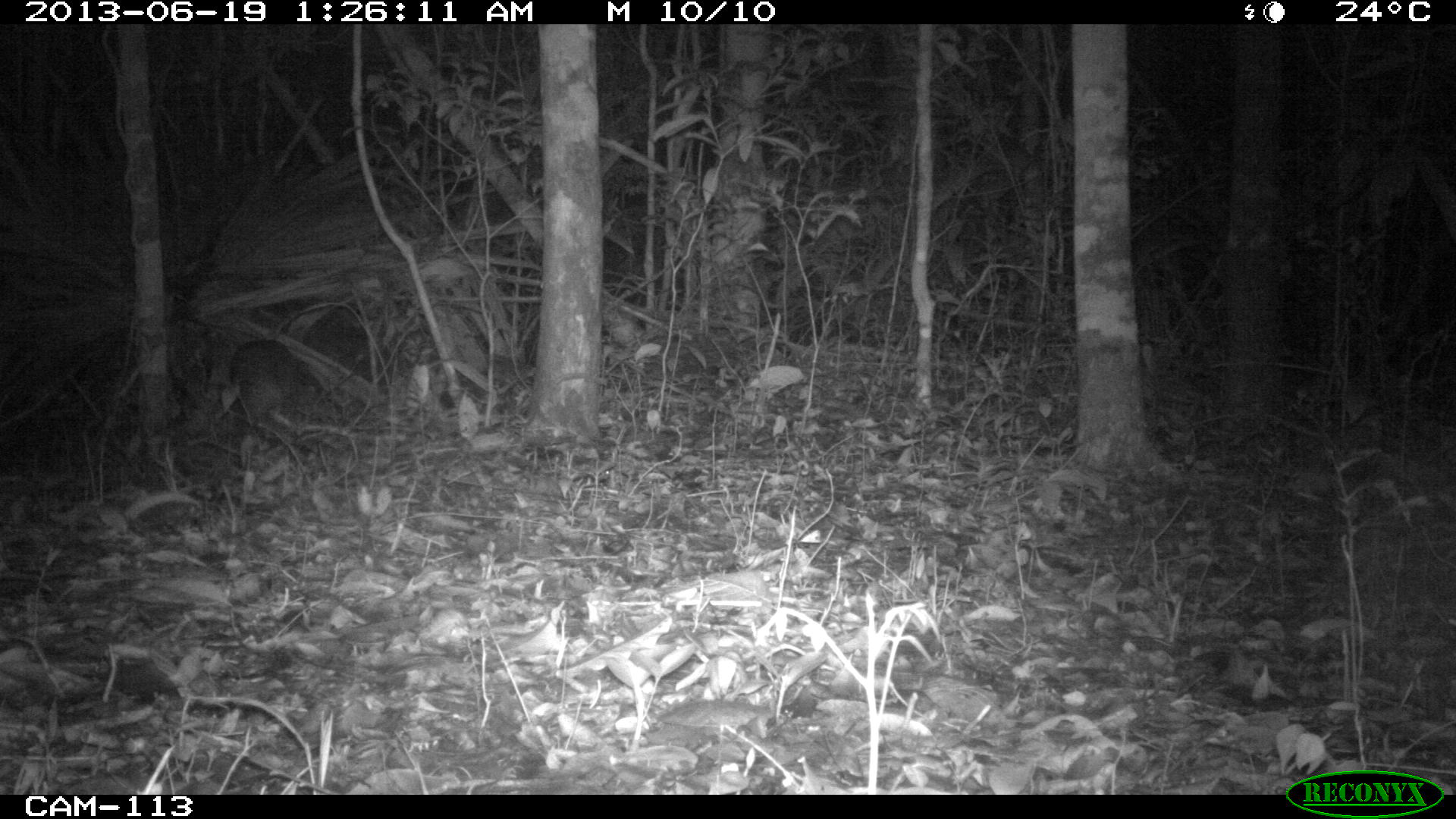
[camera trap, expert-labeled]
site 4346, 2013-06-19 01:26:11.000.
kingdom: Animalia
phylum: Chordata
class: Mammalia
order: Rodentia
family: Cuniculidae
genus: Cuniculus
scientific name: Cuniculus paca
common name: lowland paca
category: agouti paca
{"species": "agouti paca (lowland paca) (Cuniculus paca)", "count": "1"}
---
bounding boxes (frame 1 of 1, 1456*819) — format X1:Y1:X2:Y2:
agouti paca: 220:331:344:446